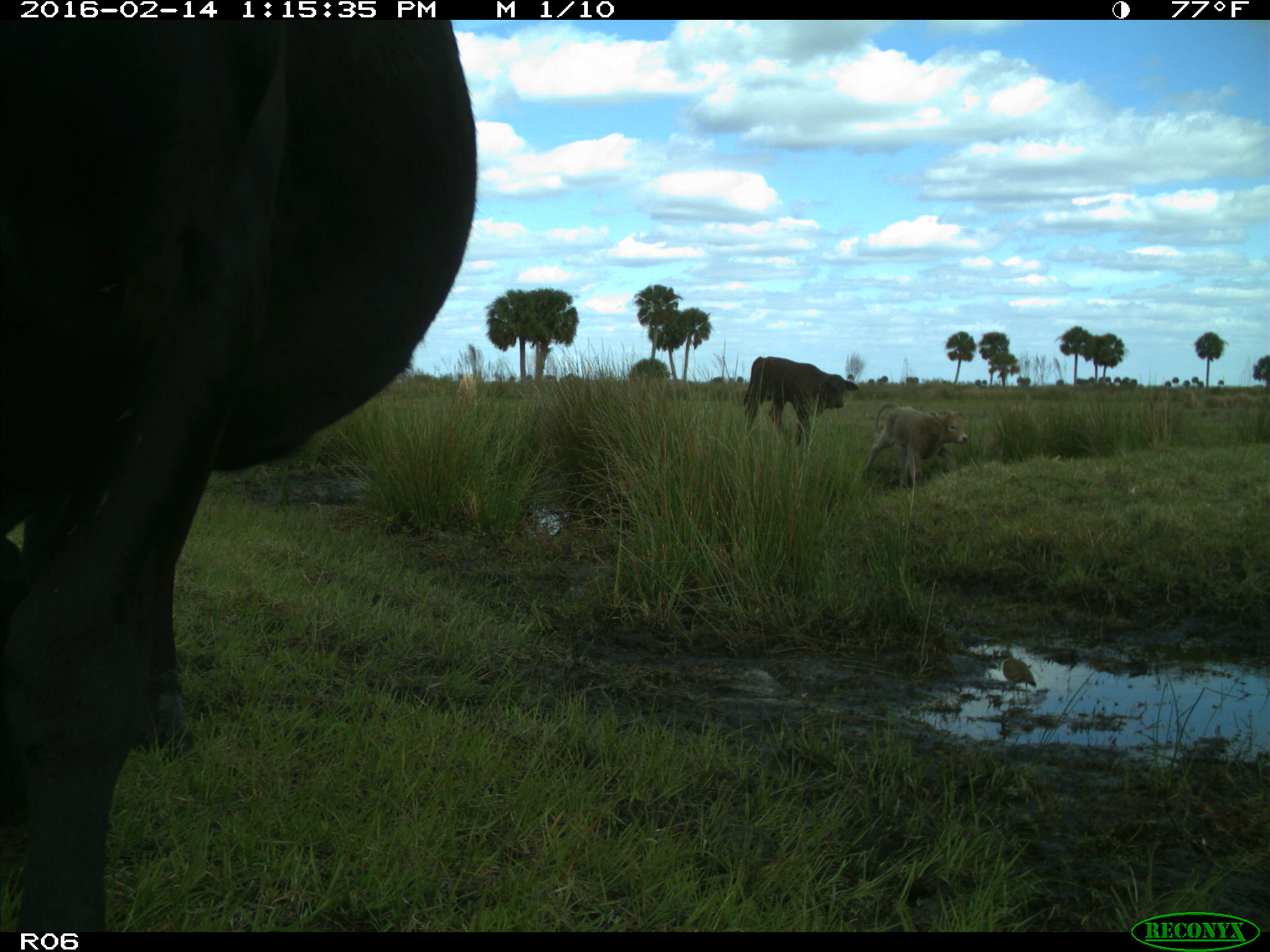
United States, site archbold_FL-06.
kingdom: Animalia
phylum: Chordata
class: Mammalia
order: Artiodactyla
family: Bovidae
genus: Bos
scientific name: Bos taurus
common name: domestic cow